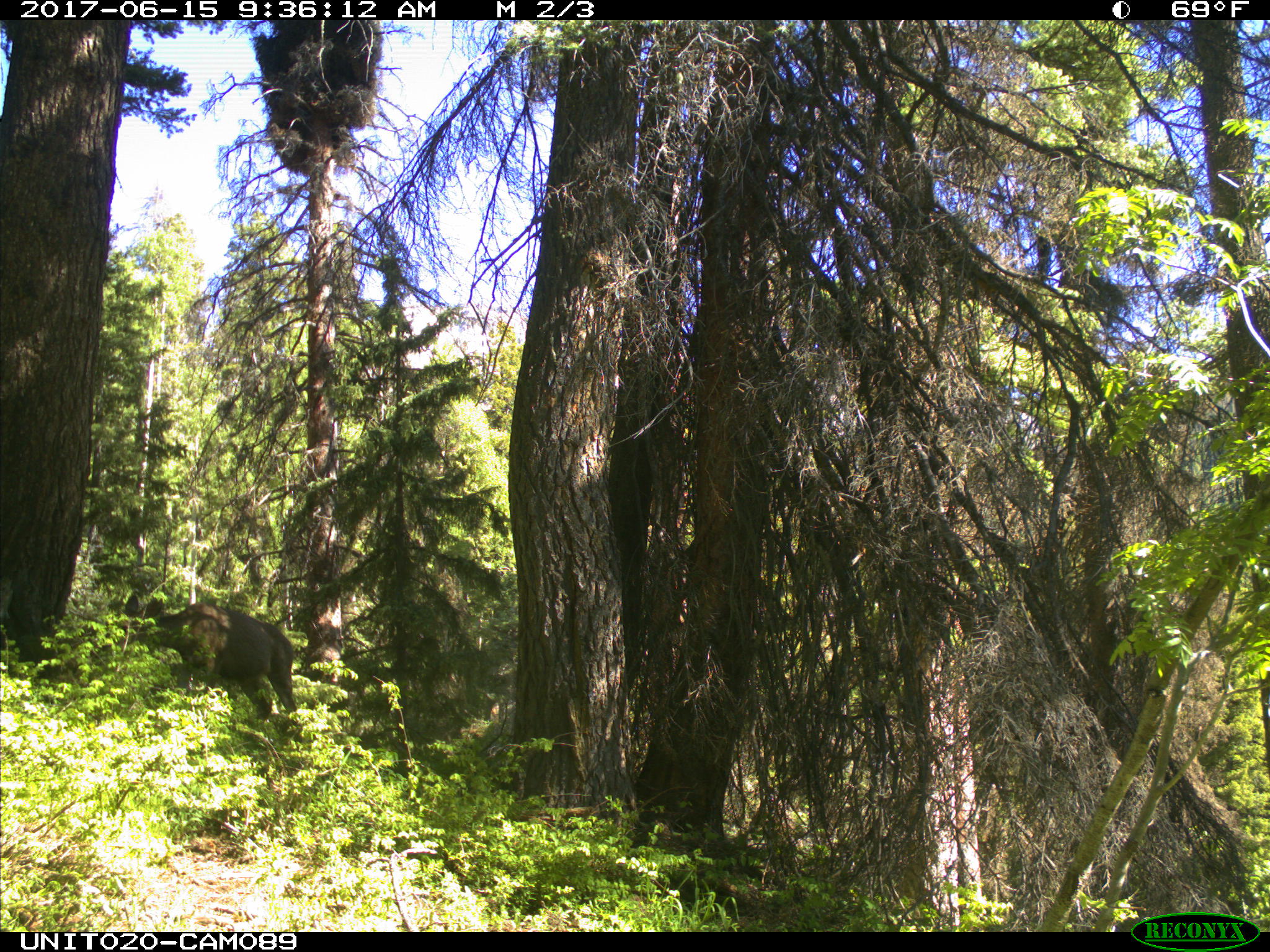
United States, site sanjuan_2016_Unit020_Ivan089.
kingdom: Animalia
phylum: Chordata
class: Mammalia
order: Artiodactyla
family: Cervidae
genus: Odocoileus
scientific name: Odocoileus hemionus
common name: mule deer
Odocoileus hemionus (mule deer).